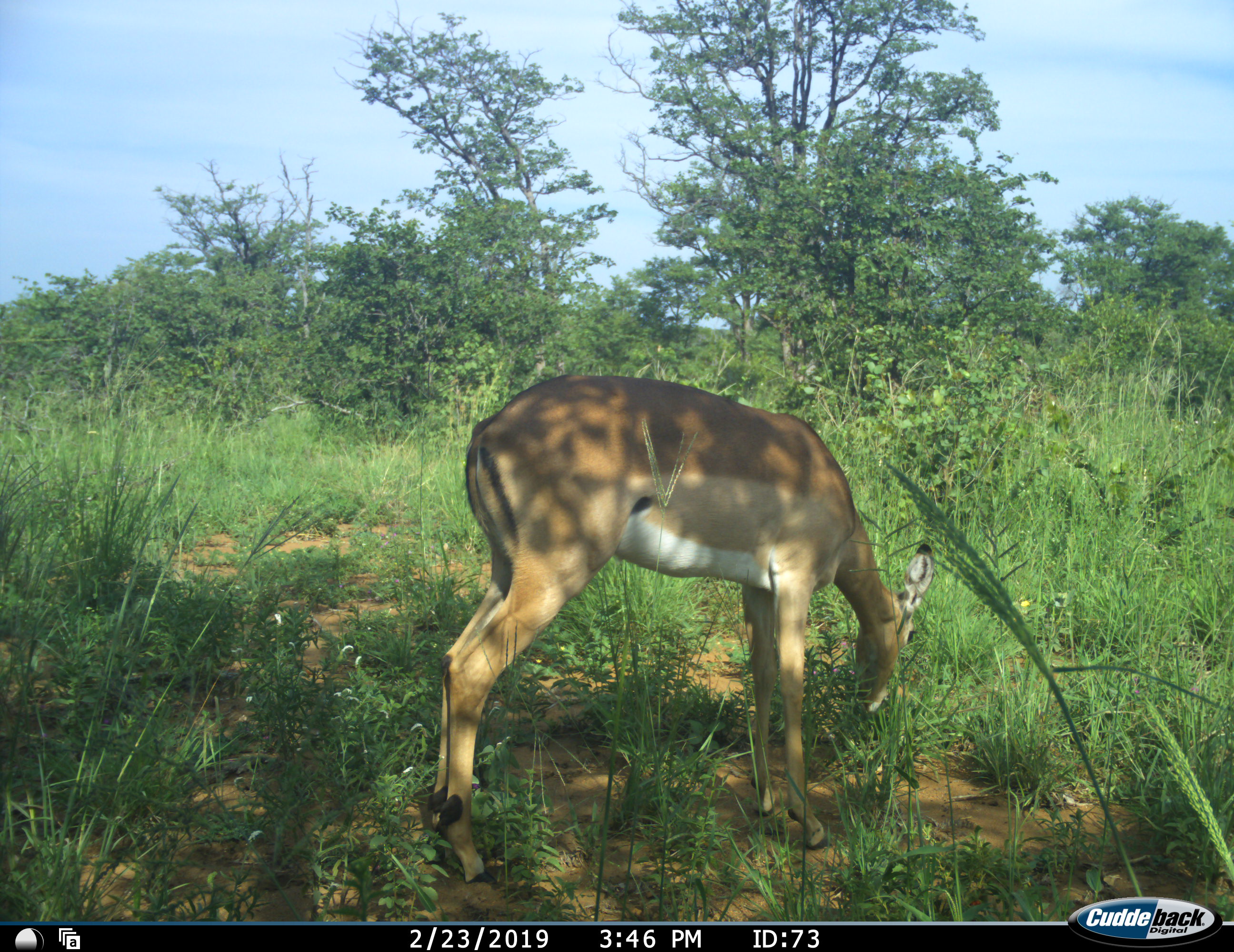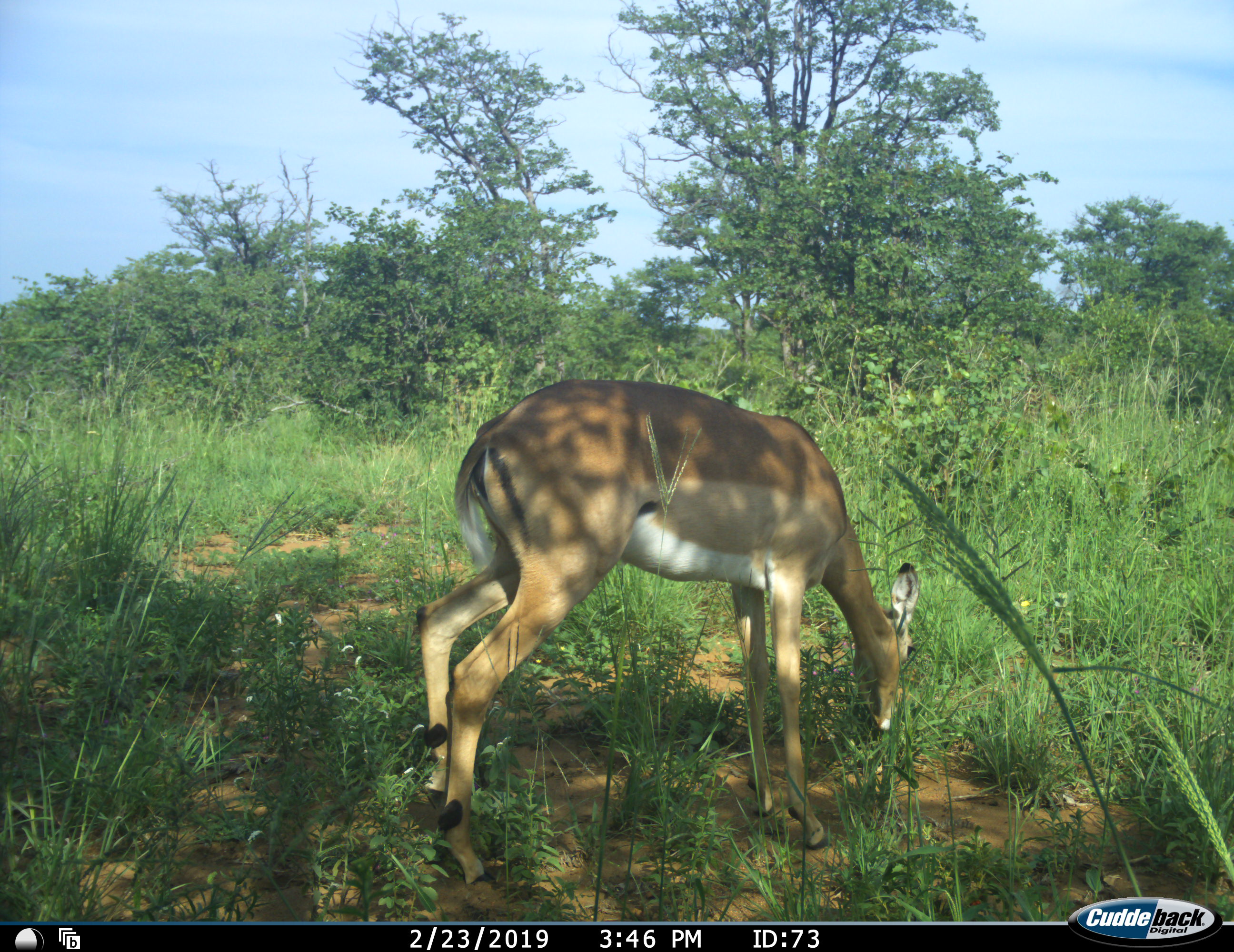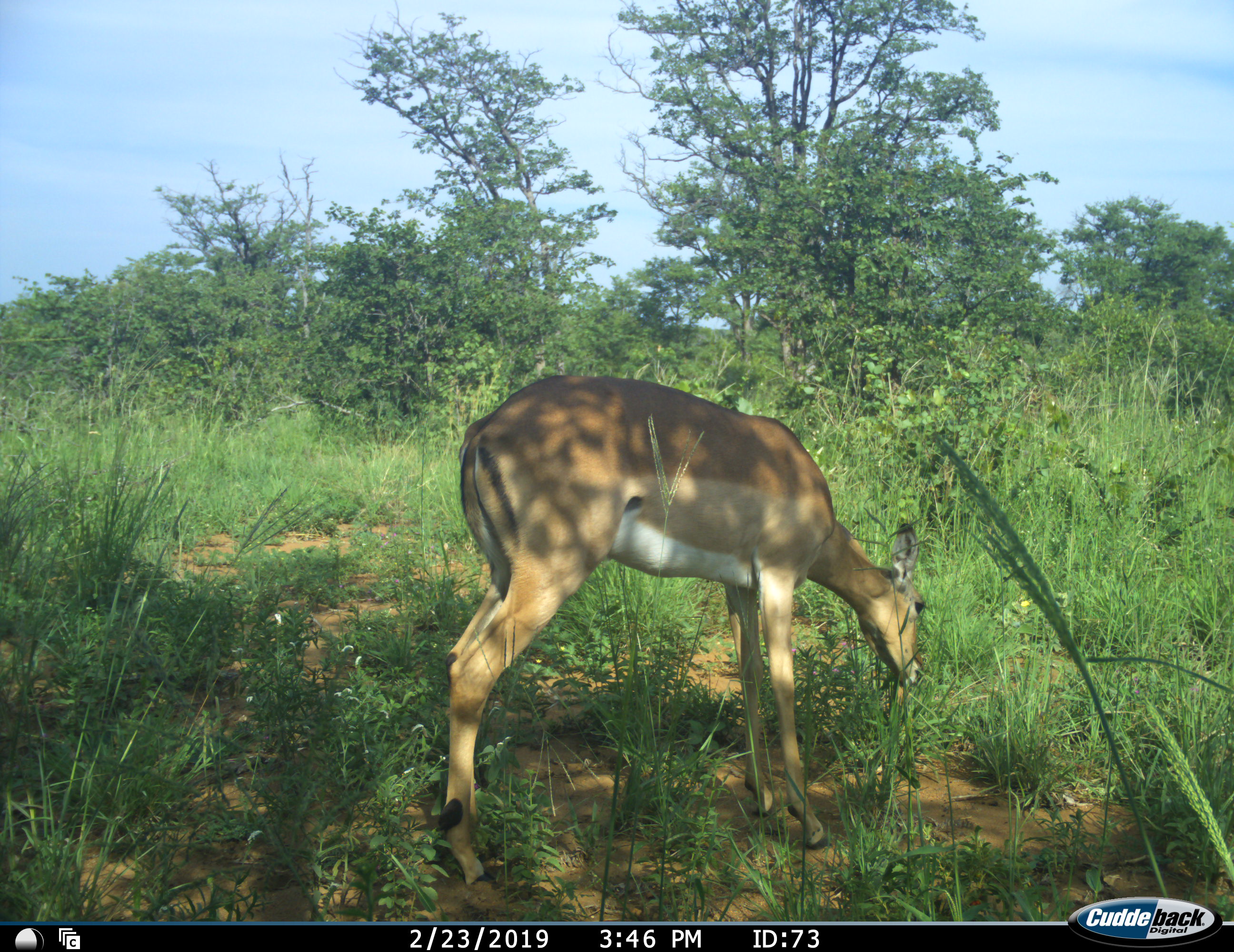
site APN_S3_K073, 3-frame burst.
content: unidentified animal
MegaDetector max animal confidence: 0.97